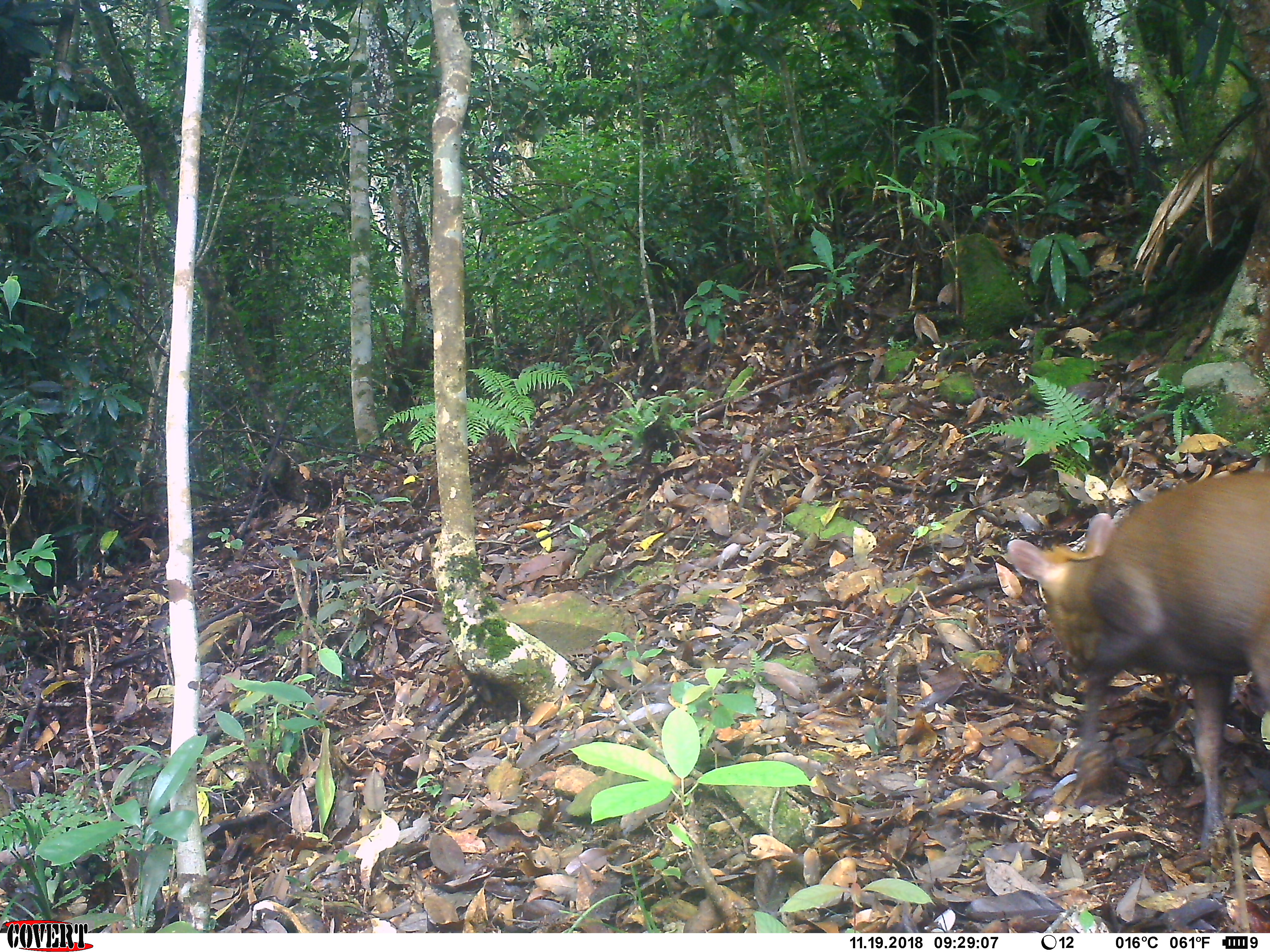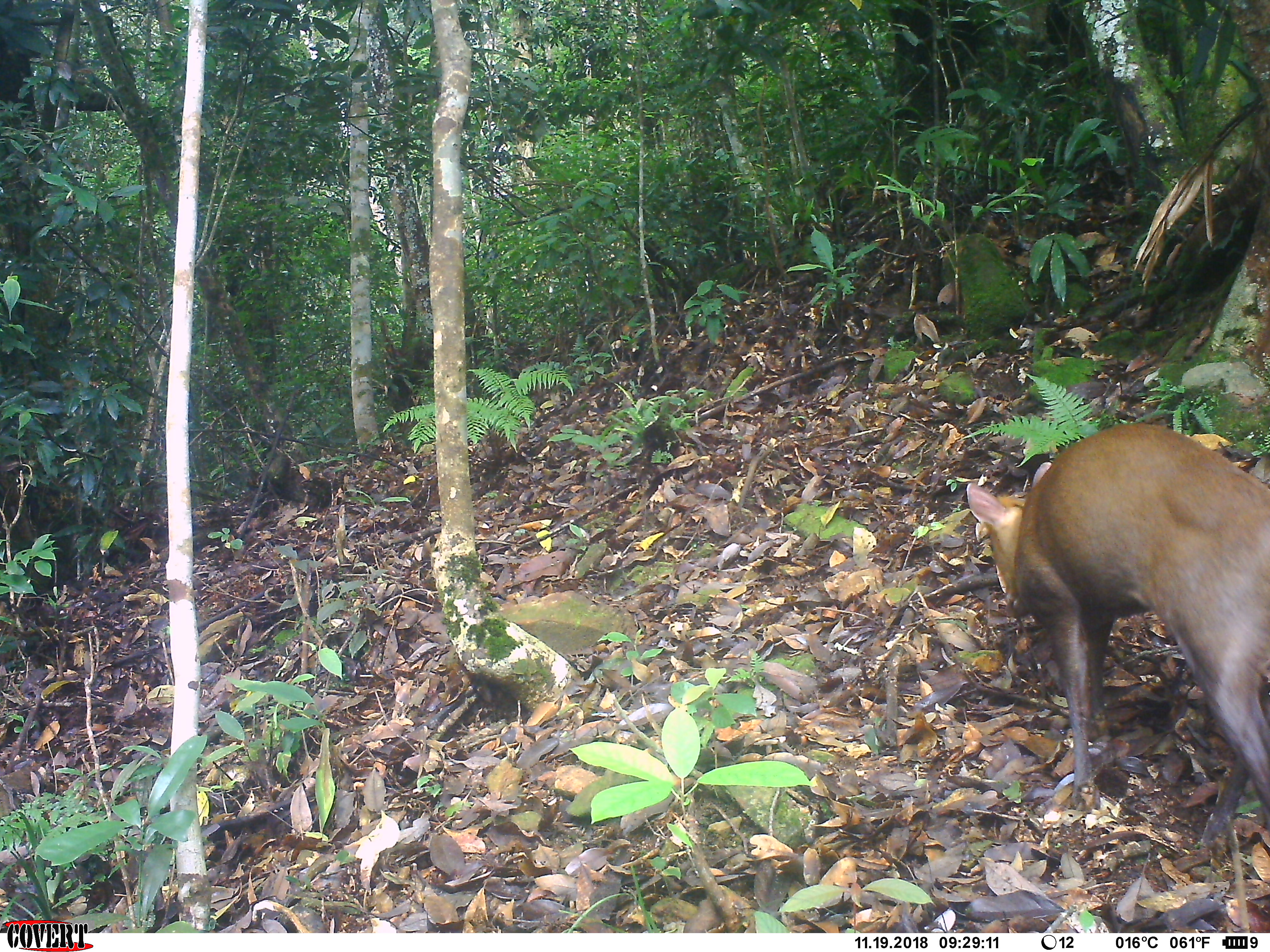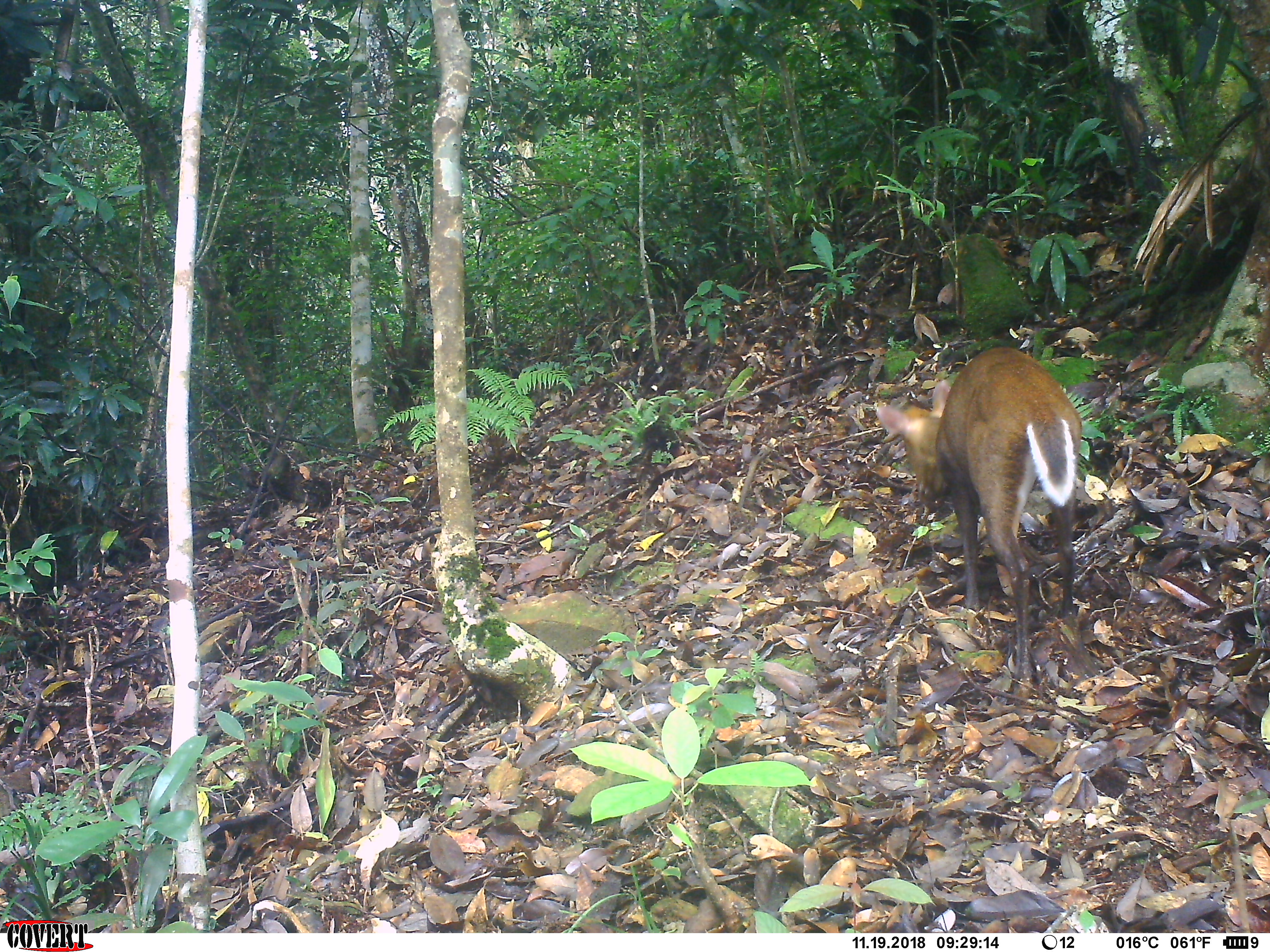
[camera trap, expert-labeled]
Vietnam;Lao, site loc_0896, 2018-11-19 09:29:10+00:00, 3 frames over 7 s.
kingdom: Animalia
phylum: Chordata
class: Mammalia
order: Artiodactyla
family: Cervidae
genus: Muntiacus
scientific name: Muntiacus rooseveltorum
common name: roosevelt's muntjac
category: roosevelts muntjac group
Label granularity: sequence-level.